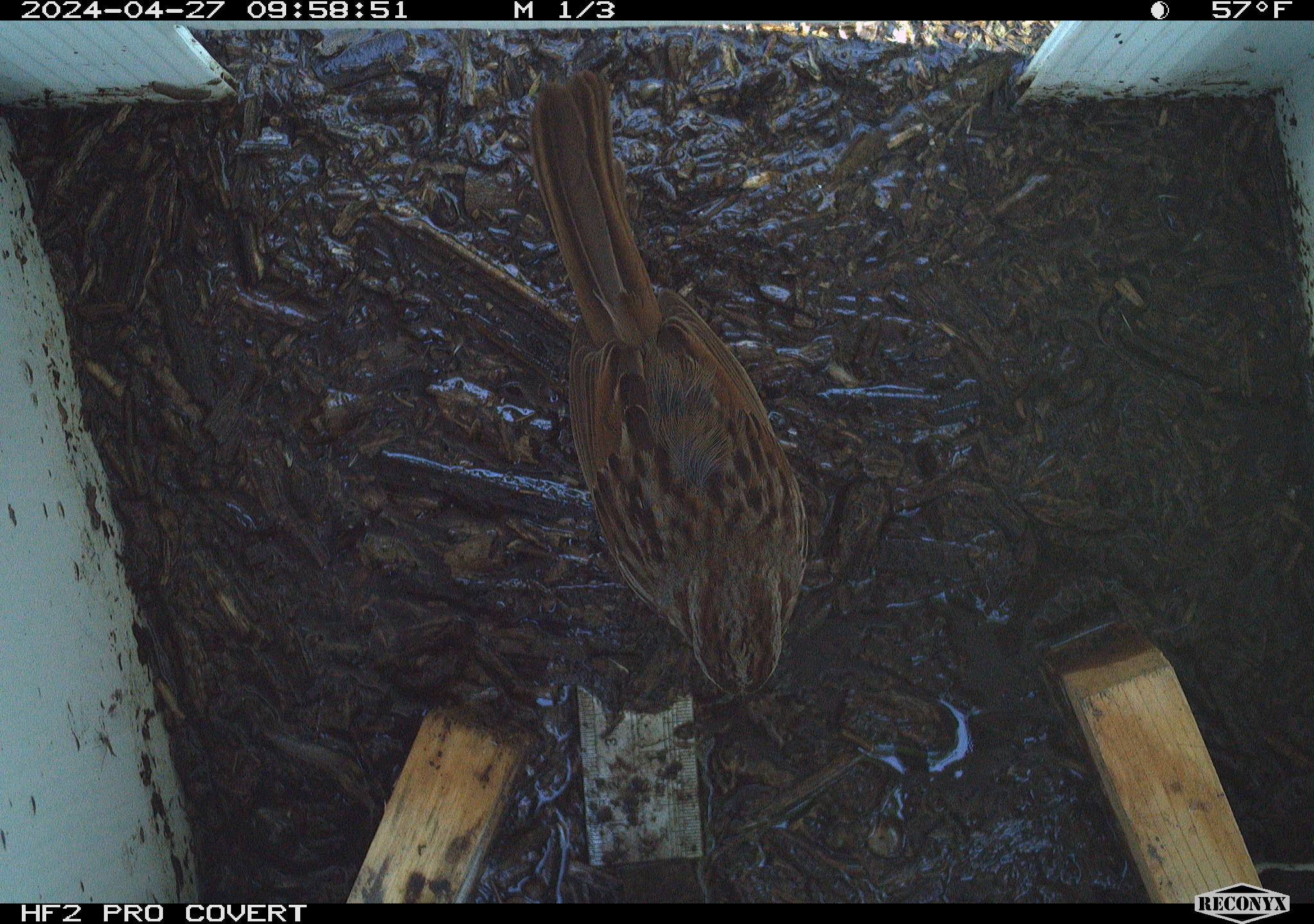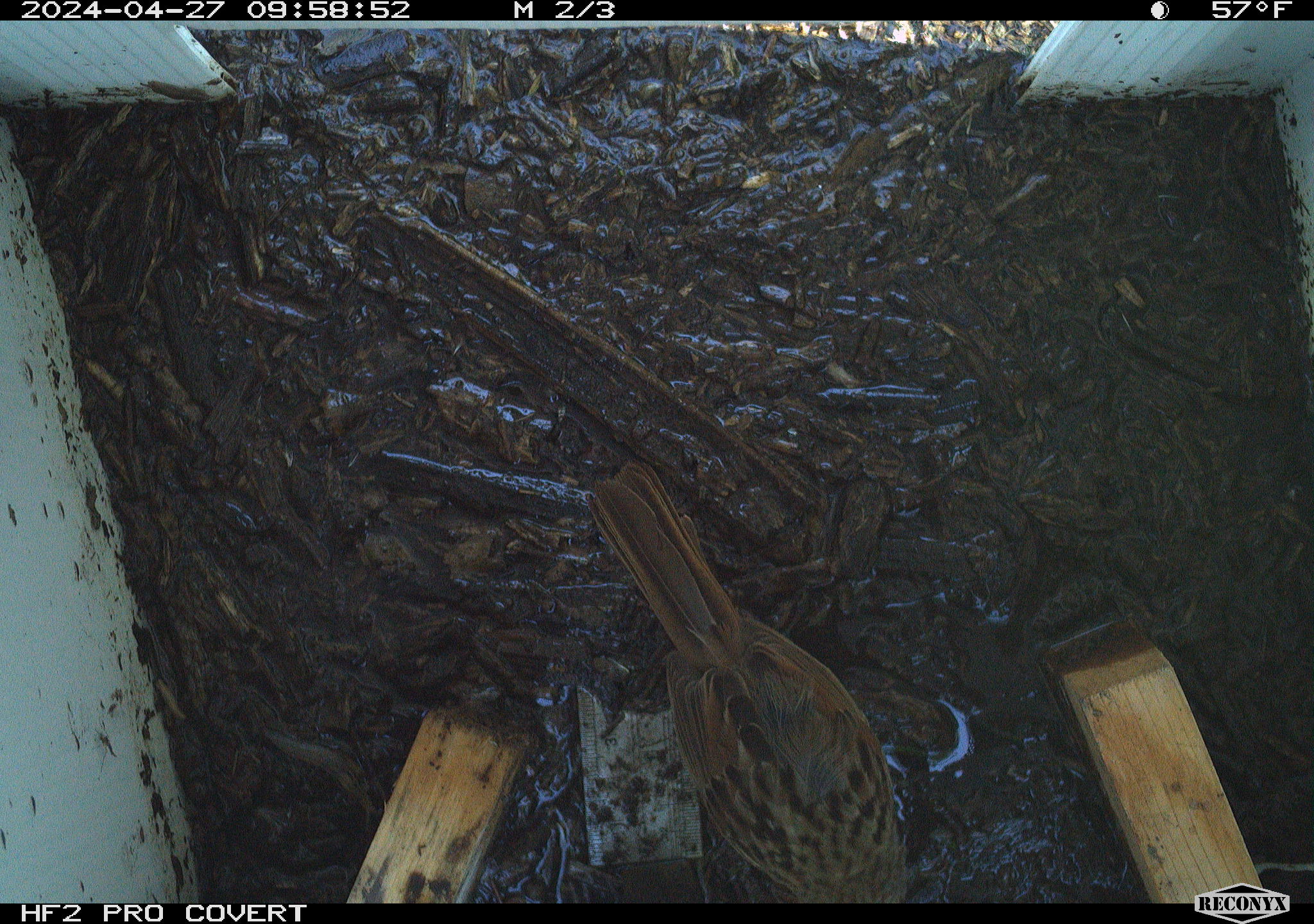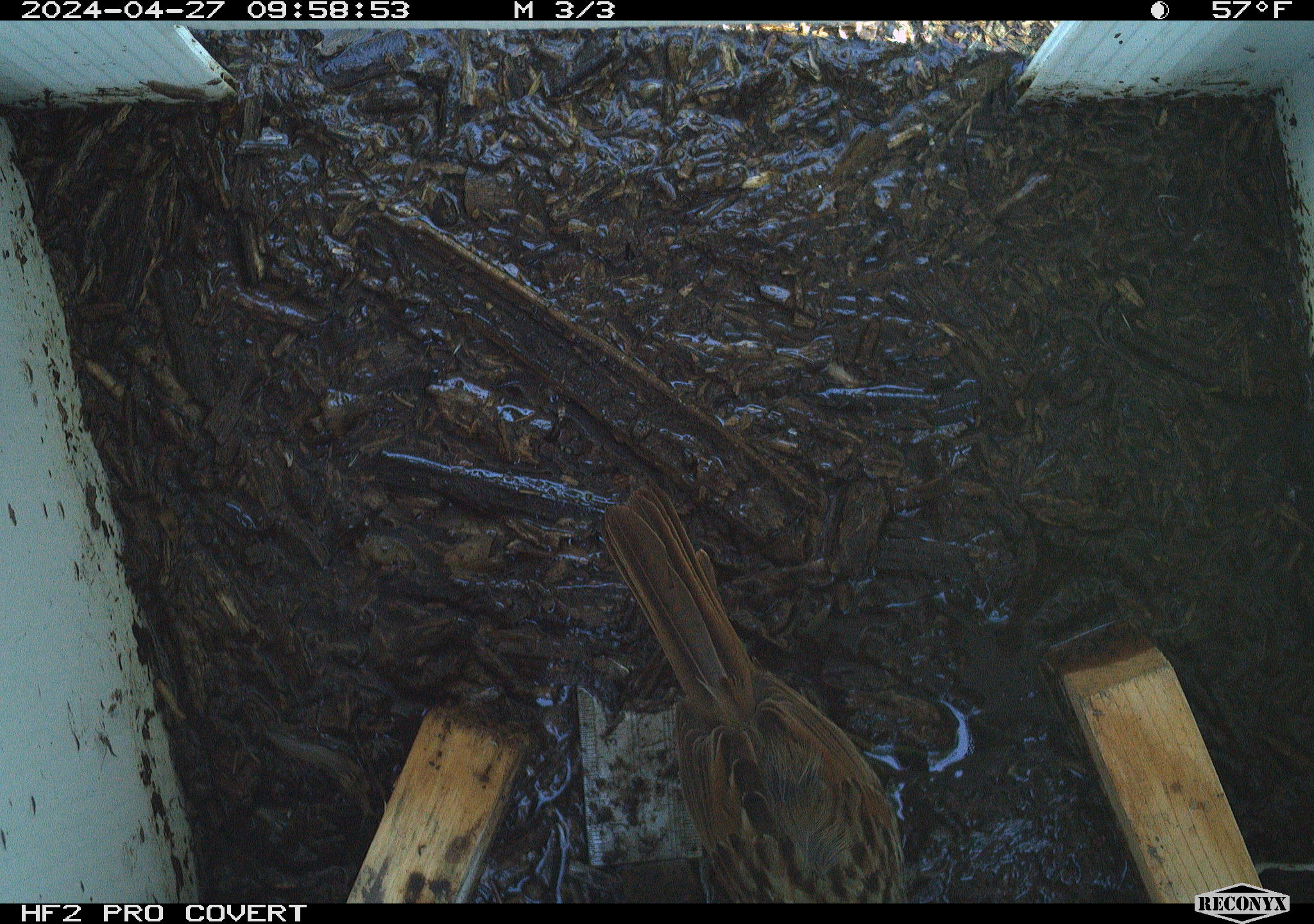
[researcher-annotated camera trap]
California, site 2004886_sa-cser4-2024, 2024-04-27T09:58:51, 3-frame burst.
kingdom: Animalia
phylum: Chordata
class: Aves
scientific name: Aves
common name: bird